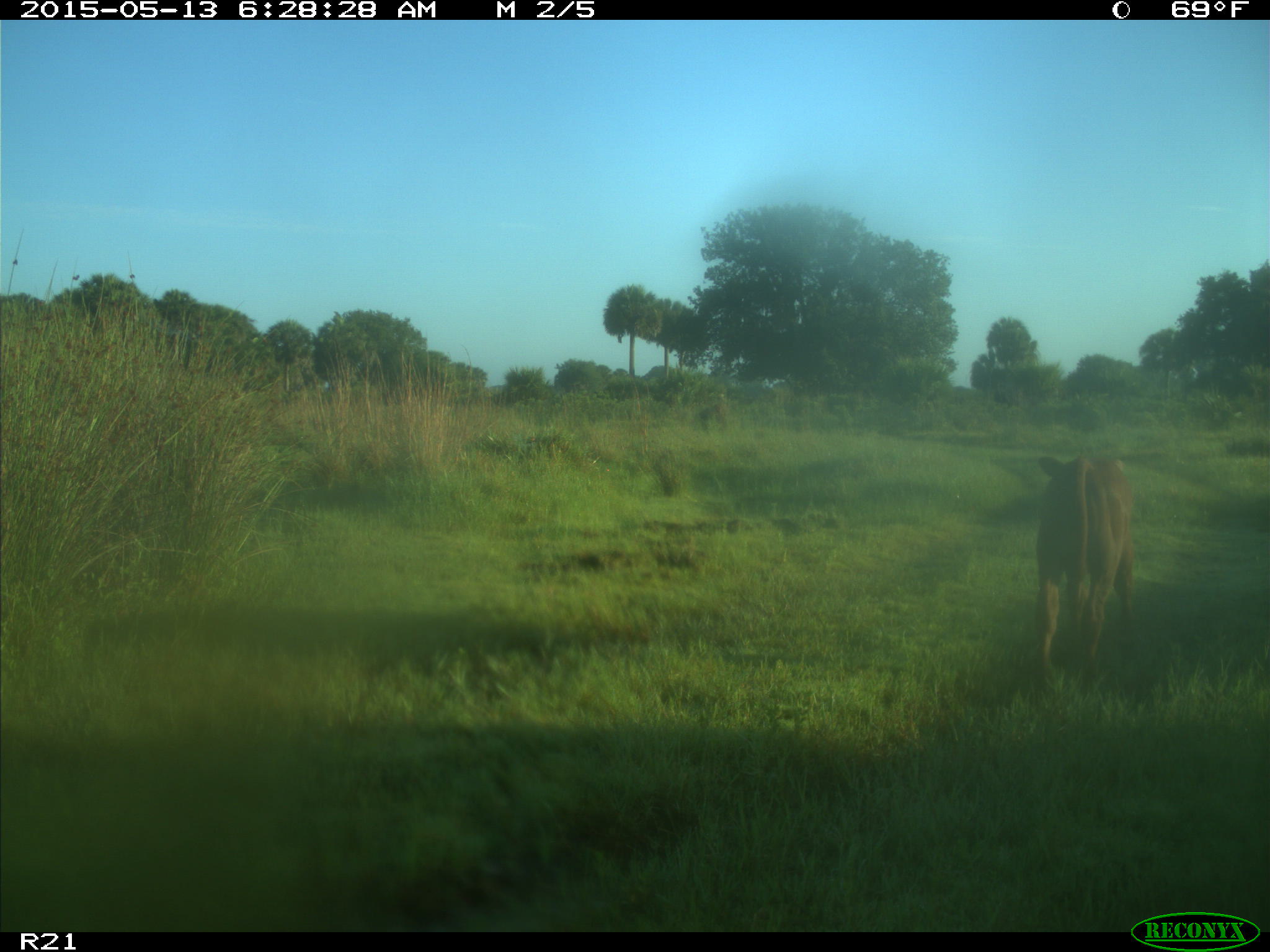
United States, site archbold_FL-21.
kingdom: Animalia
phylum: Chordata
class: Mammalia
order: Artiodactyla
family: Bovidae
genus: Bos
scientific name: Bos taurus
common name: domestic cow